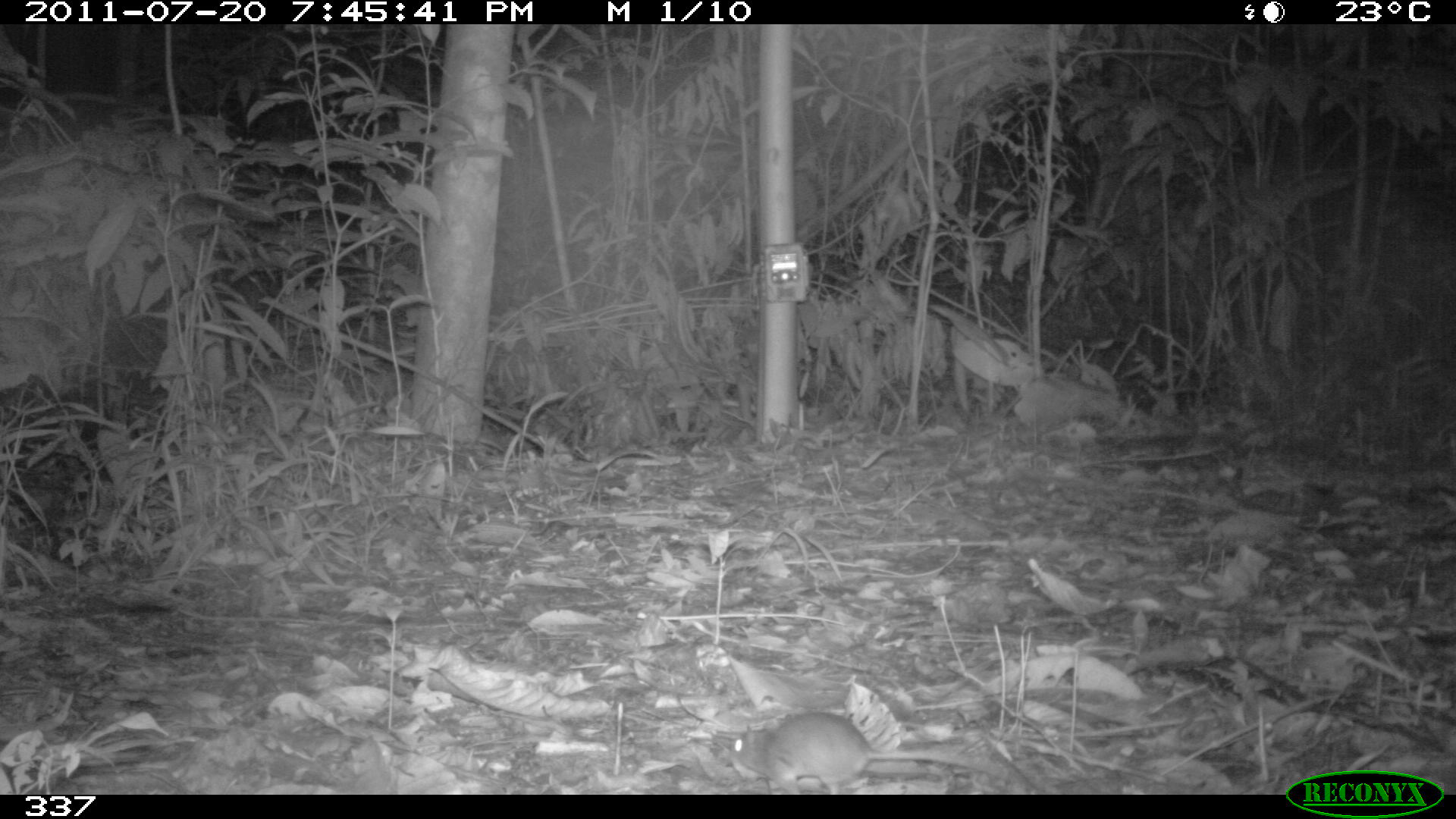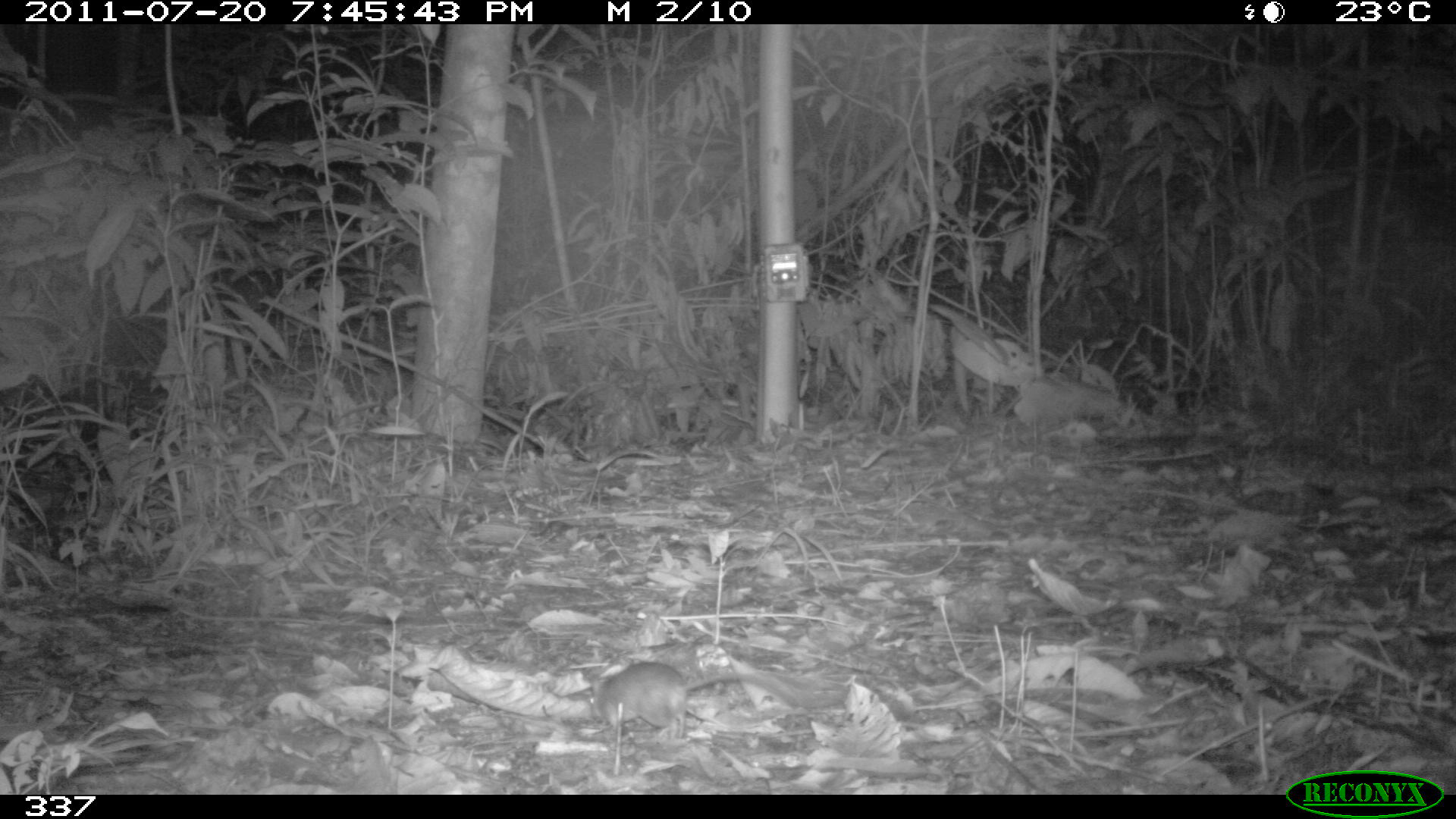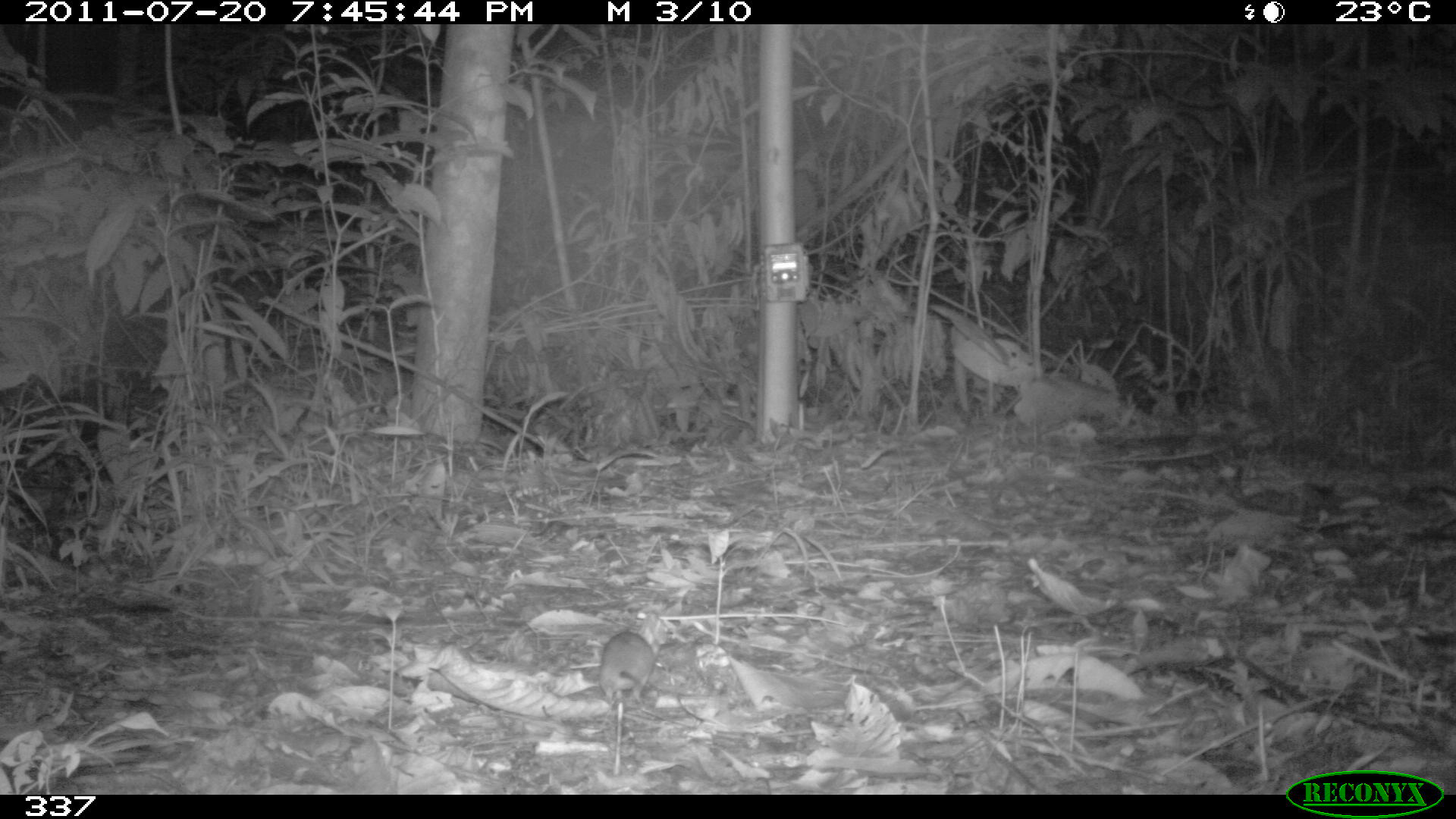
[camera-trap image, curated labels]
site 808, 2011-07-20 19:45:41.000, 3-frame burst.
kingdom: Animalia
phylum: Chordata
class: Mammalia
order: Rodentia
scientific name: Rodentia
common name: rodents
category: unknown rodent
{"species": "unknown rodent (rodents) (Rodentia)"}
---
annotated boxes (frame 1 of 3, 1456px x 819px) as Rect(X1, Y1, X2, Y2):
unknown rodent: Rect(727, 710, 1015, 794)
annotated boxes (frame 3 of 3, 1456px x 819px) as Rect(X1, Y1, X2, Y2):
unknown rodent: Rect(597, 630, 727, 707)